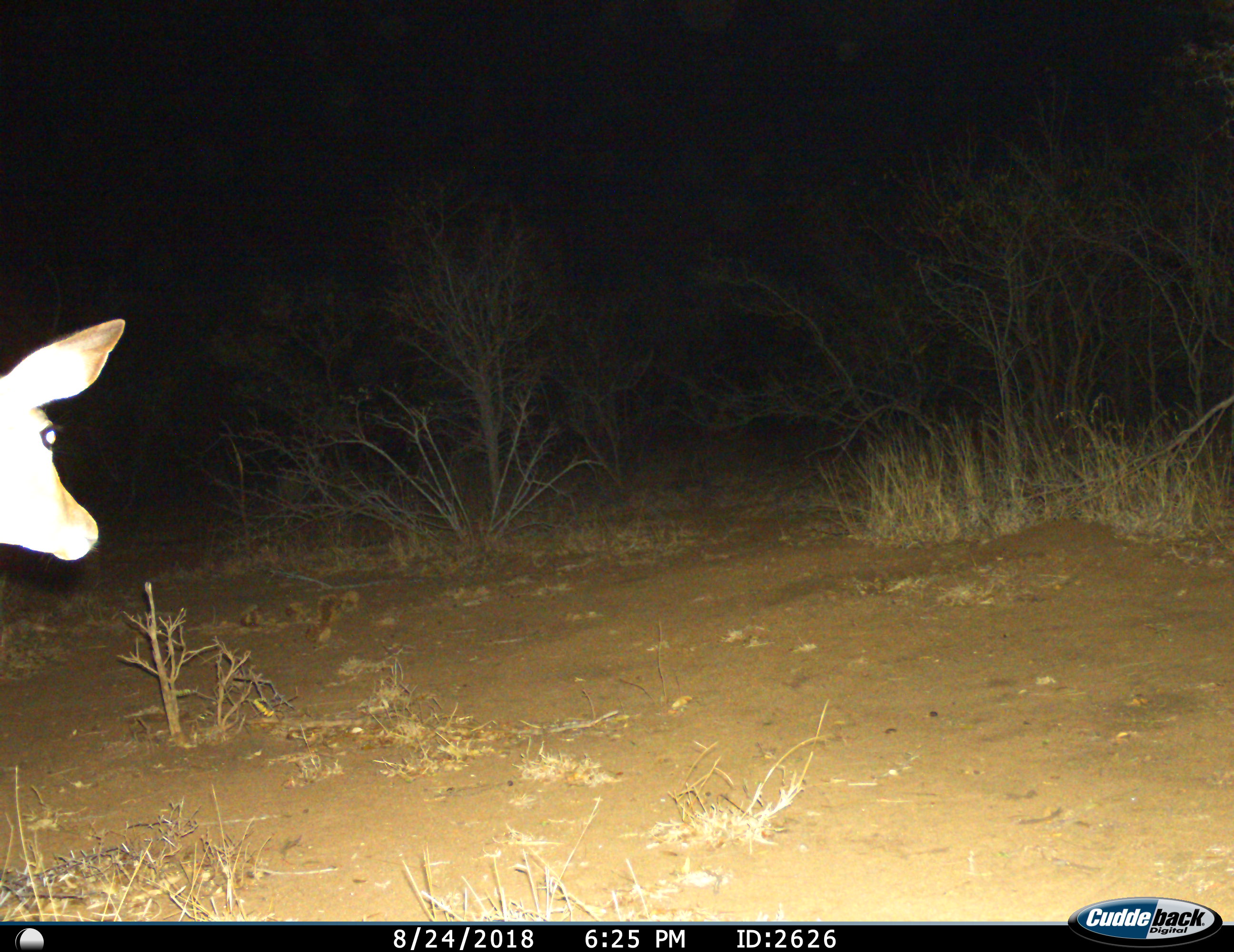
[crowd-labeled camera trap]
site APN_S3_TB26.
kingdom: Animalia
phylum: Chordata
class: Mammalia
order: Artiodactyla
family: Bovidae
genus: Aepyceros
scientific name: Aepyceros melampus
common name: impala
Impala (Aepyceros melampus), count 1. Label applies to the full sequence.